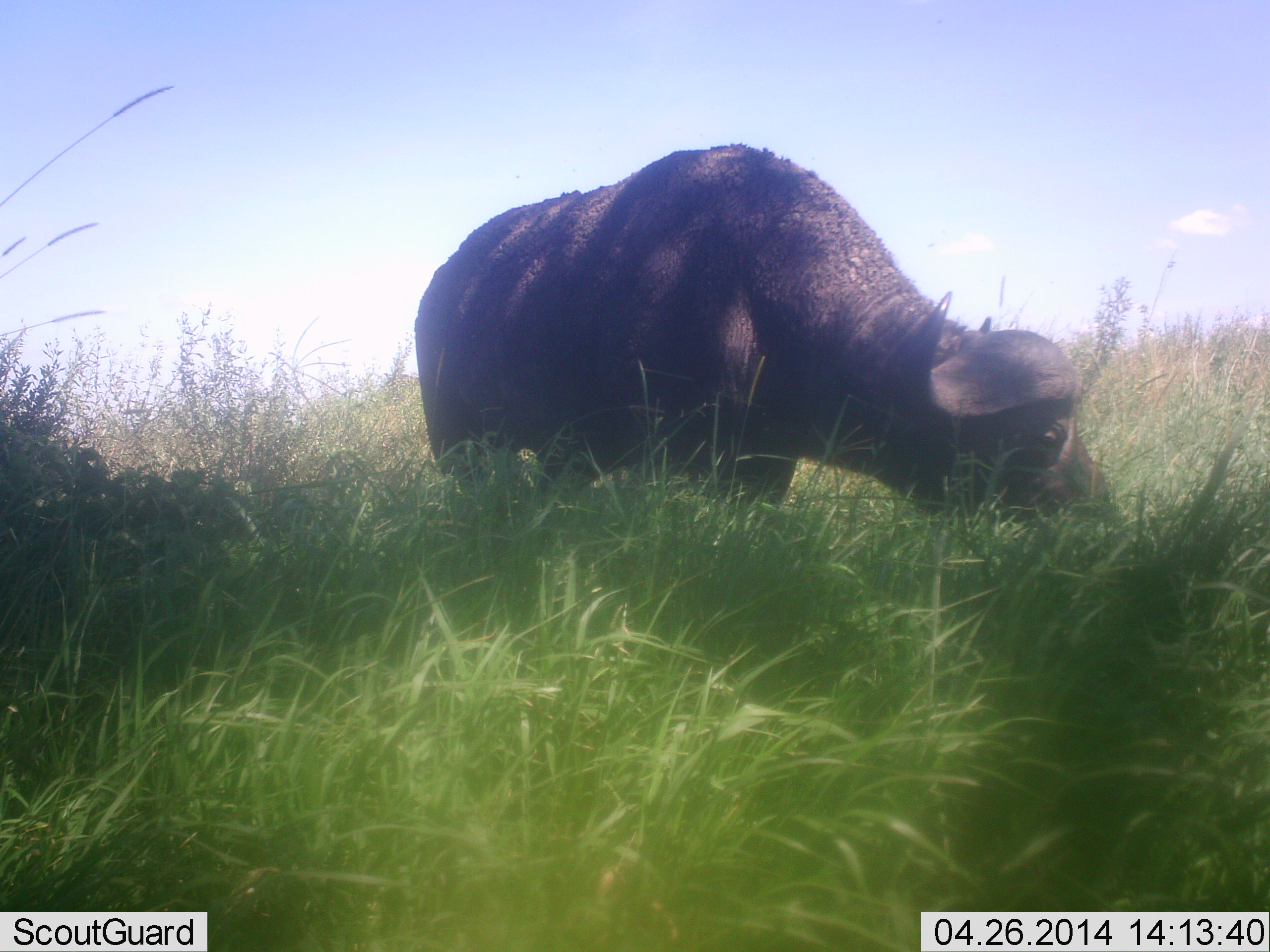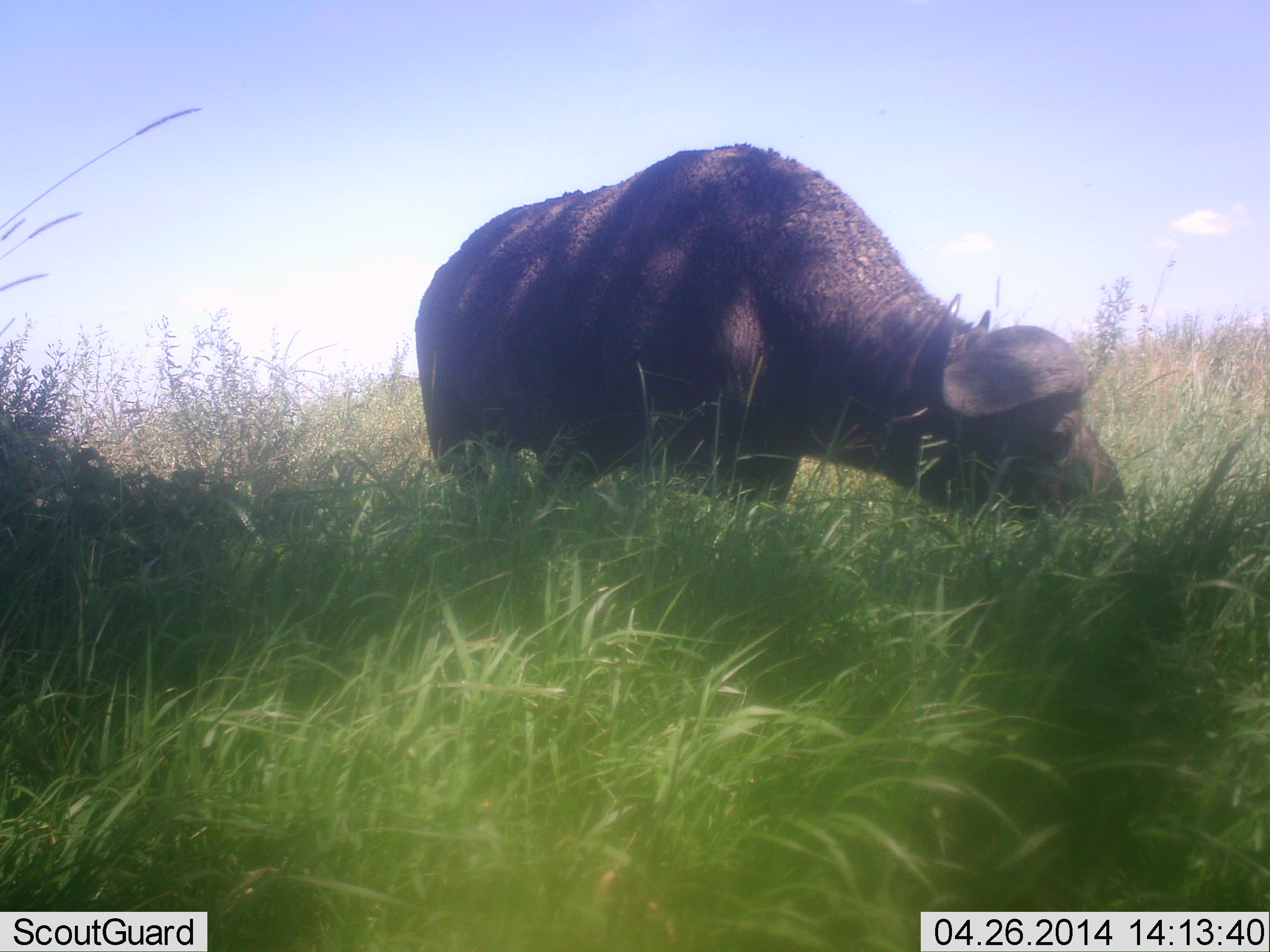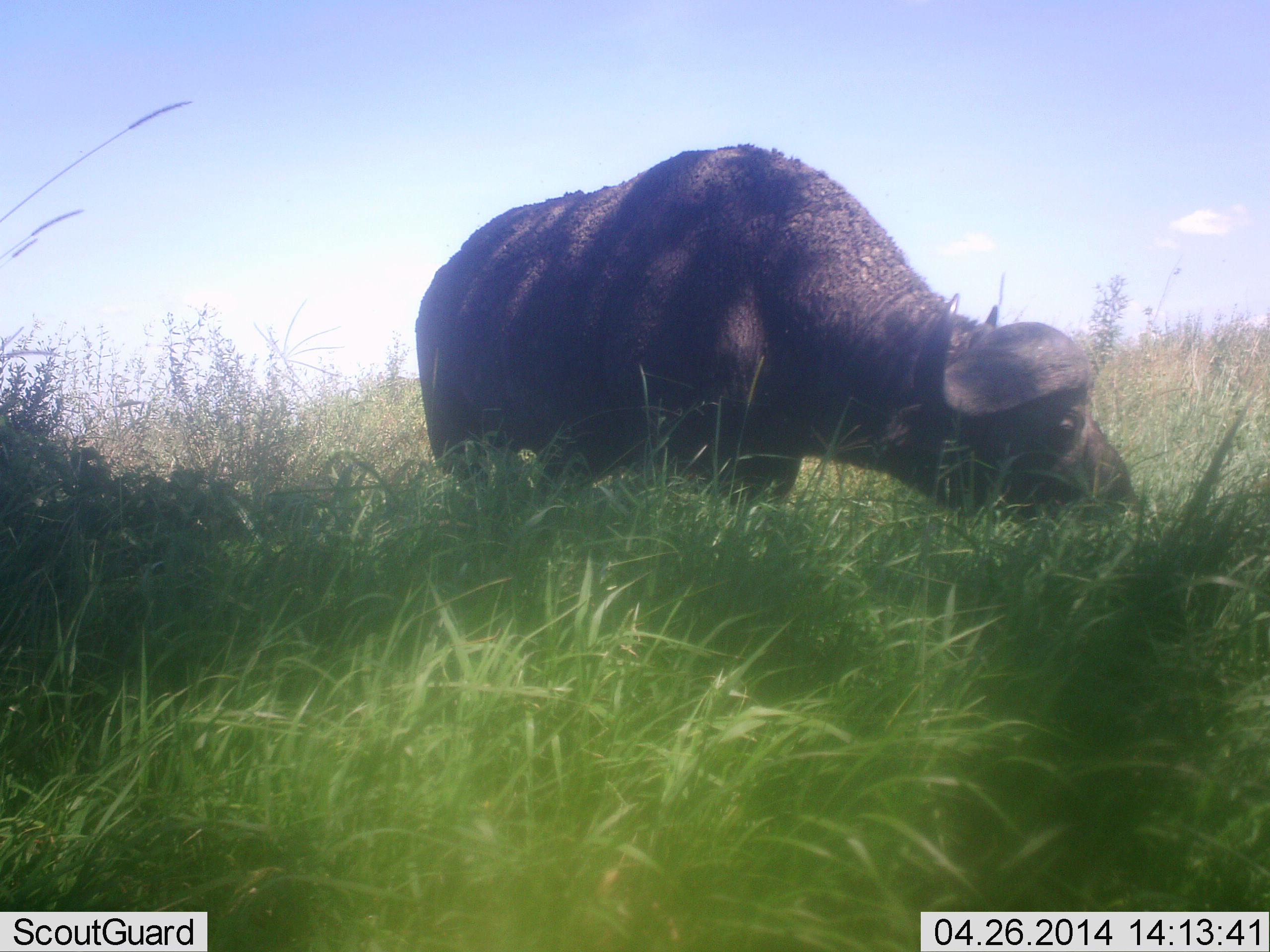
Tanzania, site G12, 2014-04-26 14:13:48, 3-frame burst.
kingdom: Animalia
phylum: Chordata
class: Mammalia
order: Artiodactyla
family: Bovidae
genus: Syncerus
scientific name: Syncerus caffer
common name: cape buffalo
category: buffalo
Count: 1.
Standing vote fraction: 30%.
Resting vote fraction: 0%.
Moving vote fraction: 0%.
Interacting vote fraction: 0%.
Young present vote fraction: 0%.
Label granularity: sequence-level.